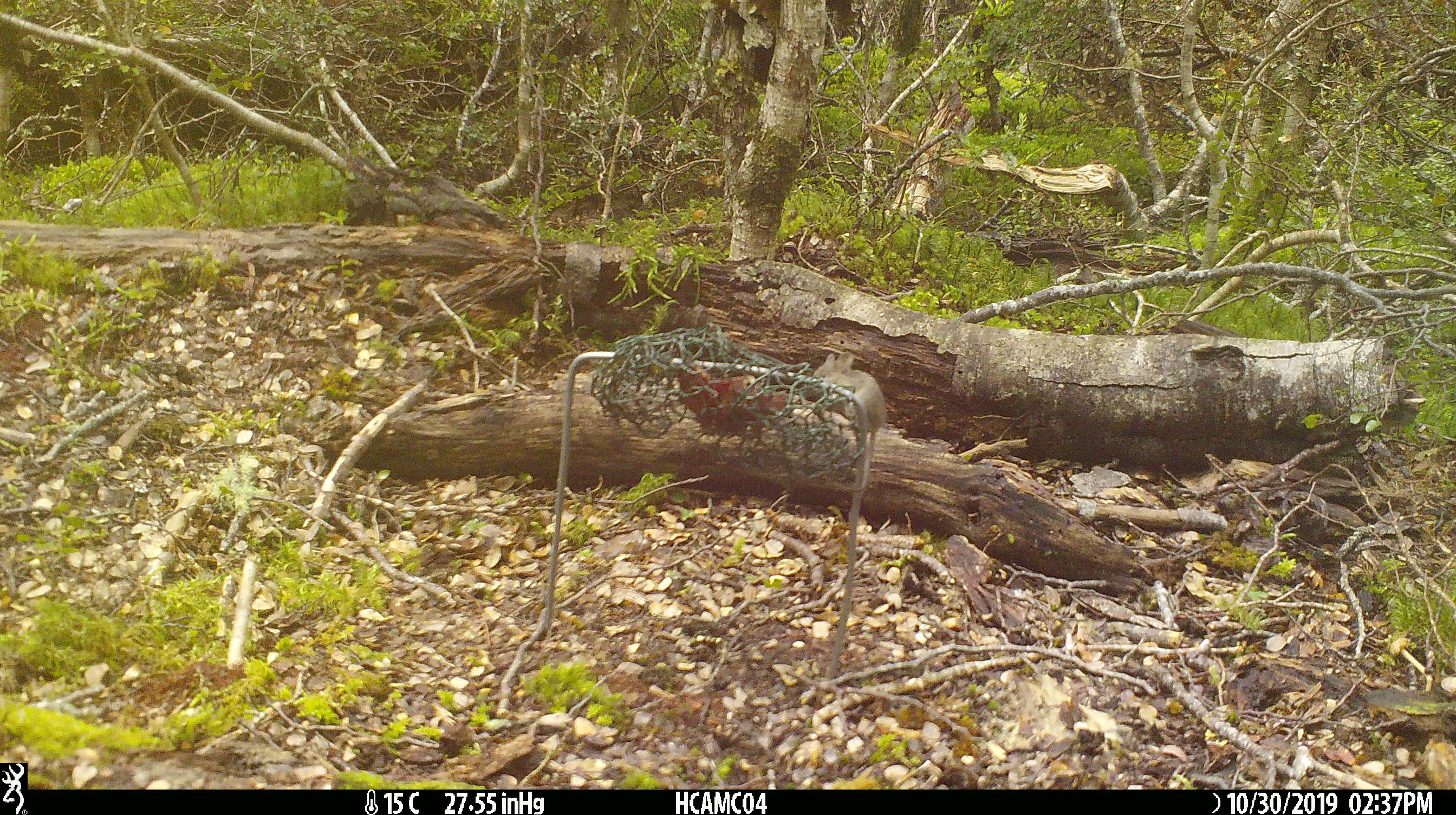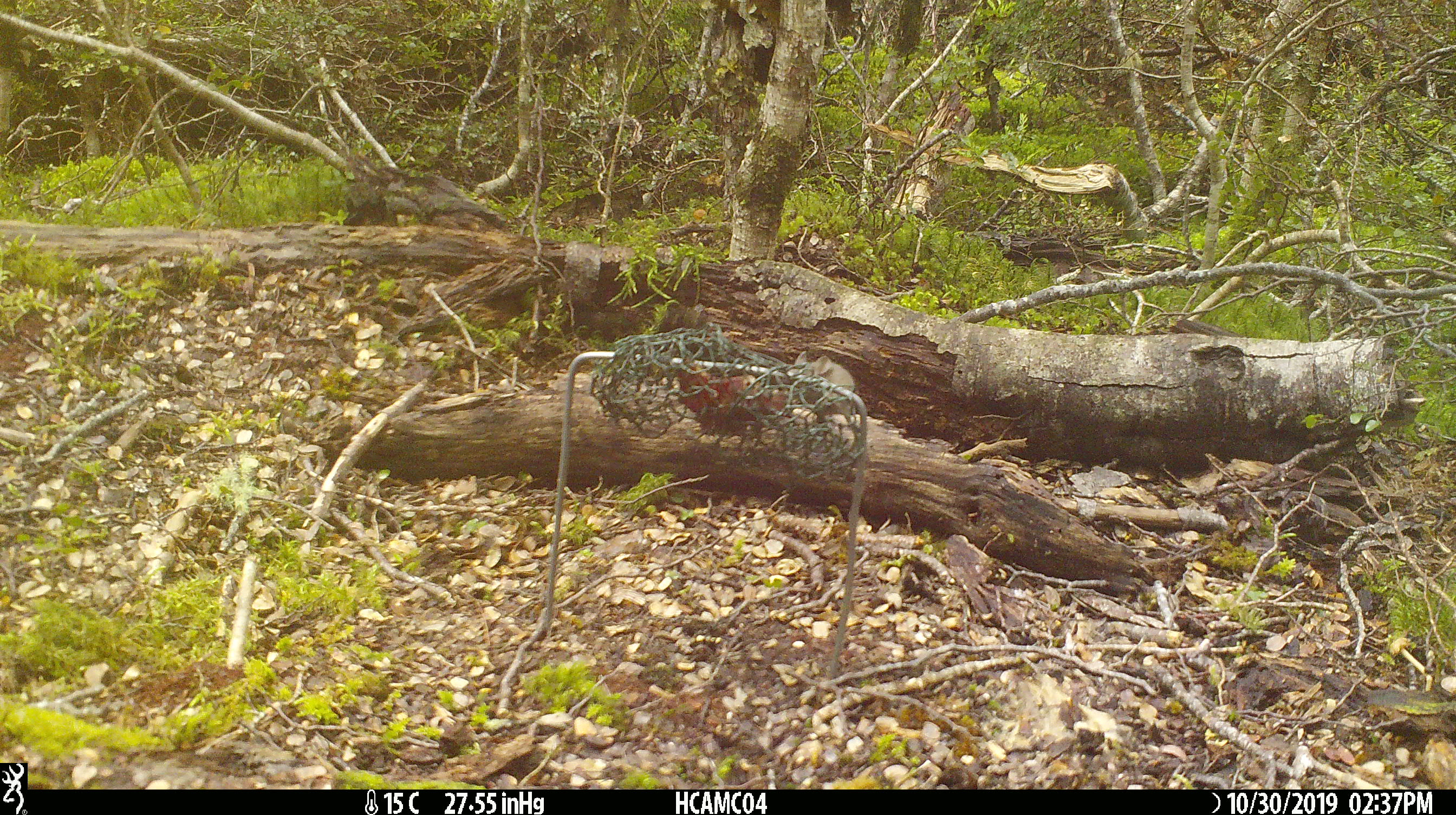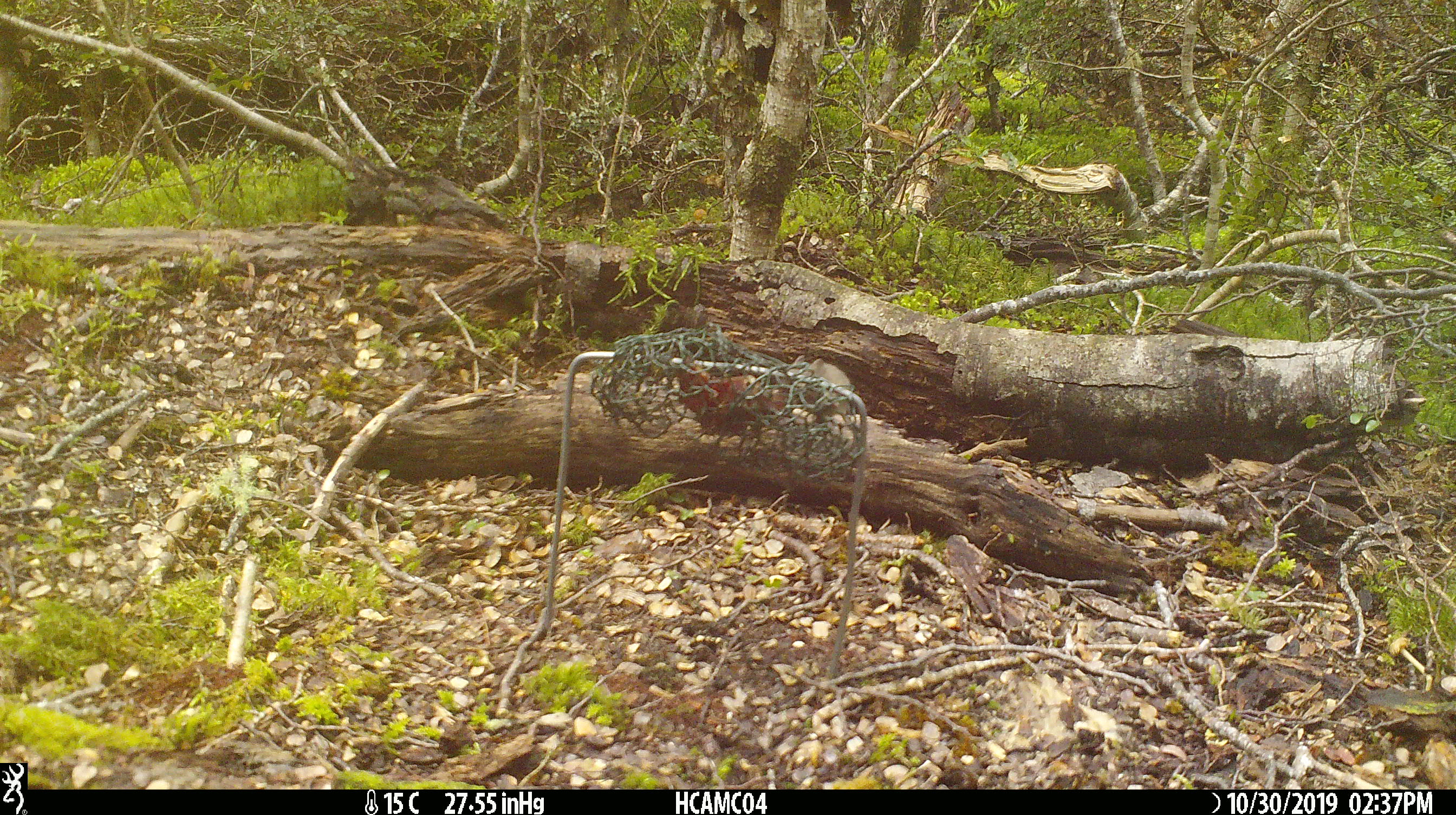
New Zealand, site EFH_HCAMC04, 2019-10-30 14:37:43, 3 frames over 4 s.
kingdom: Animalia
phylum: Chordata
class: Mammalia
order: Rodentia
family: Muridae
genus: Mus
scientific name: Mus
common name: mouse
Mouse (Mus).